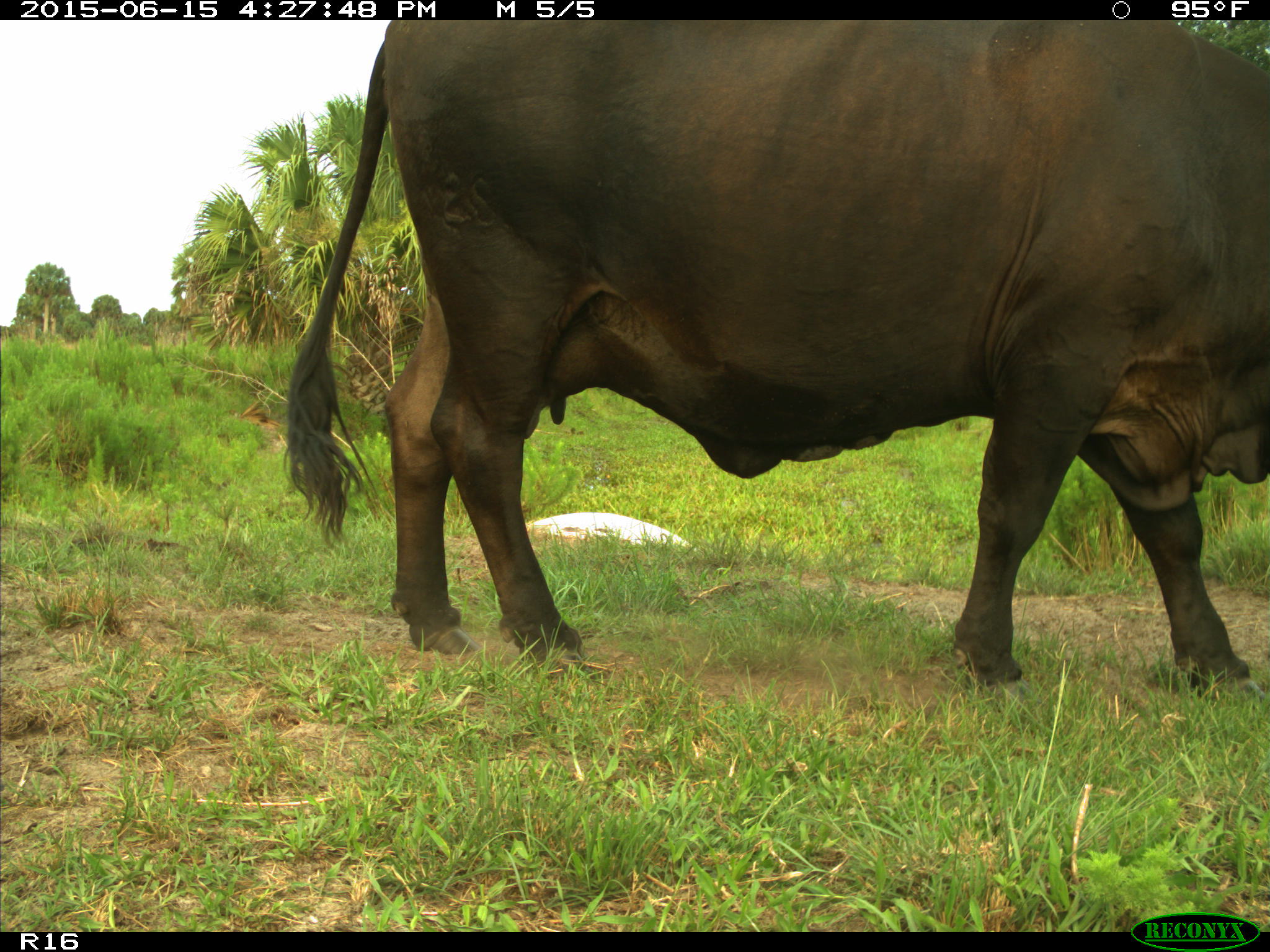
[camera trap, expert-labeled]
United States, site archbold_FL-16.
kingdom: Animalia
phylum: Chordata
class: Mammalia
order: Artiodactyla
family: Bovidae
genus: Bos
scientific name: Bos taurus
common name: domestic cow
Bos taurus (domestic cow).